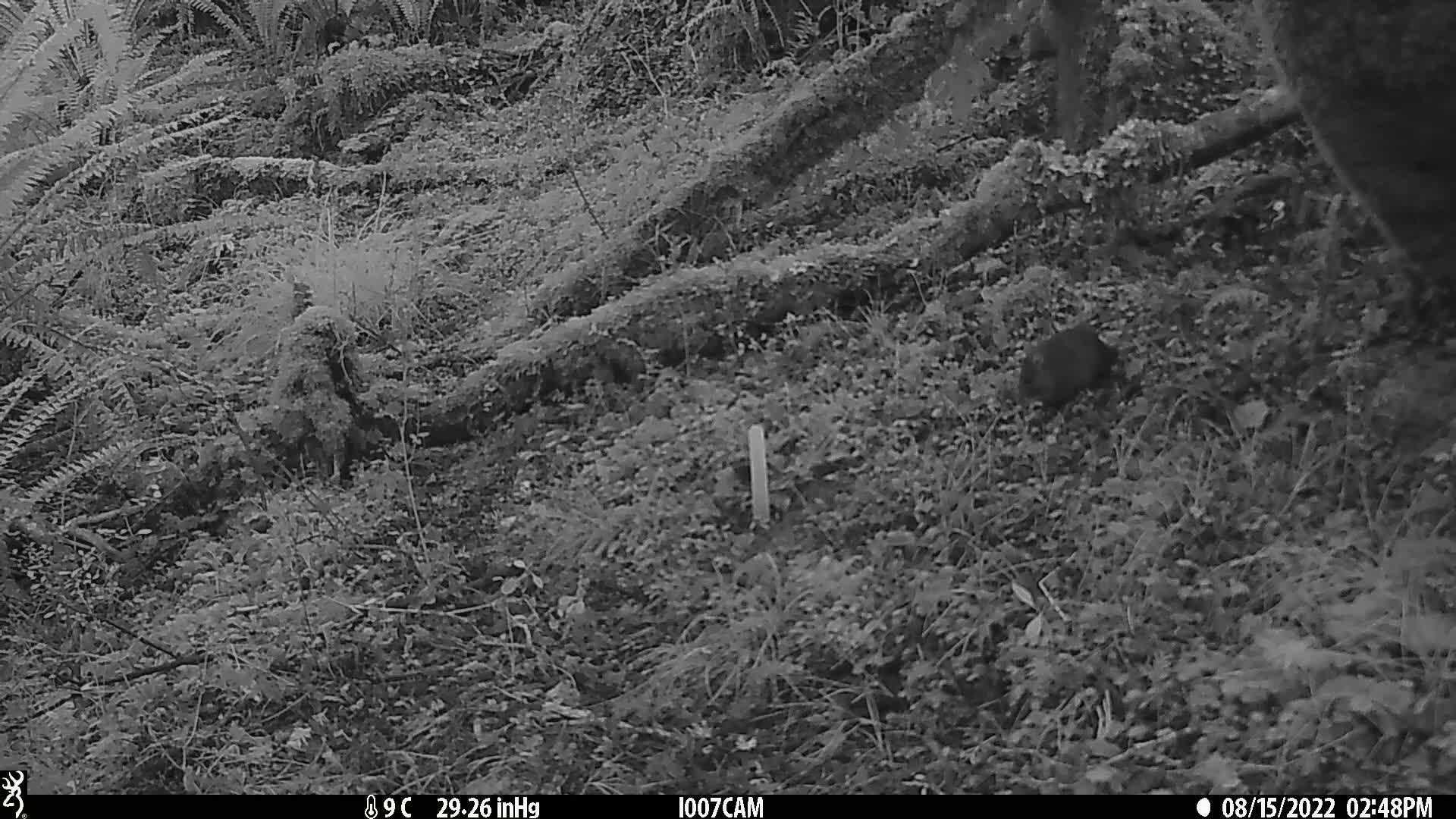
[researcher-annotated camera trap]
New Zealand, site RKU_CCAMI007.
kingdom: Animalia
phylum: Chordata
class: Mammalia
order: Rodentia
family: Muridae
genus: Rattus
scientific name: Rattus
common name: rat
Rat (Rattus).